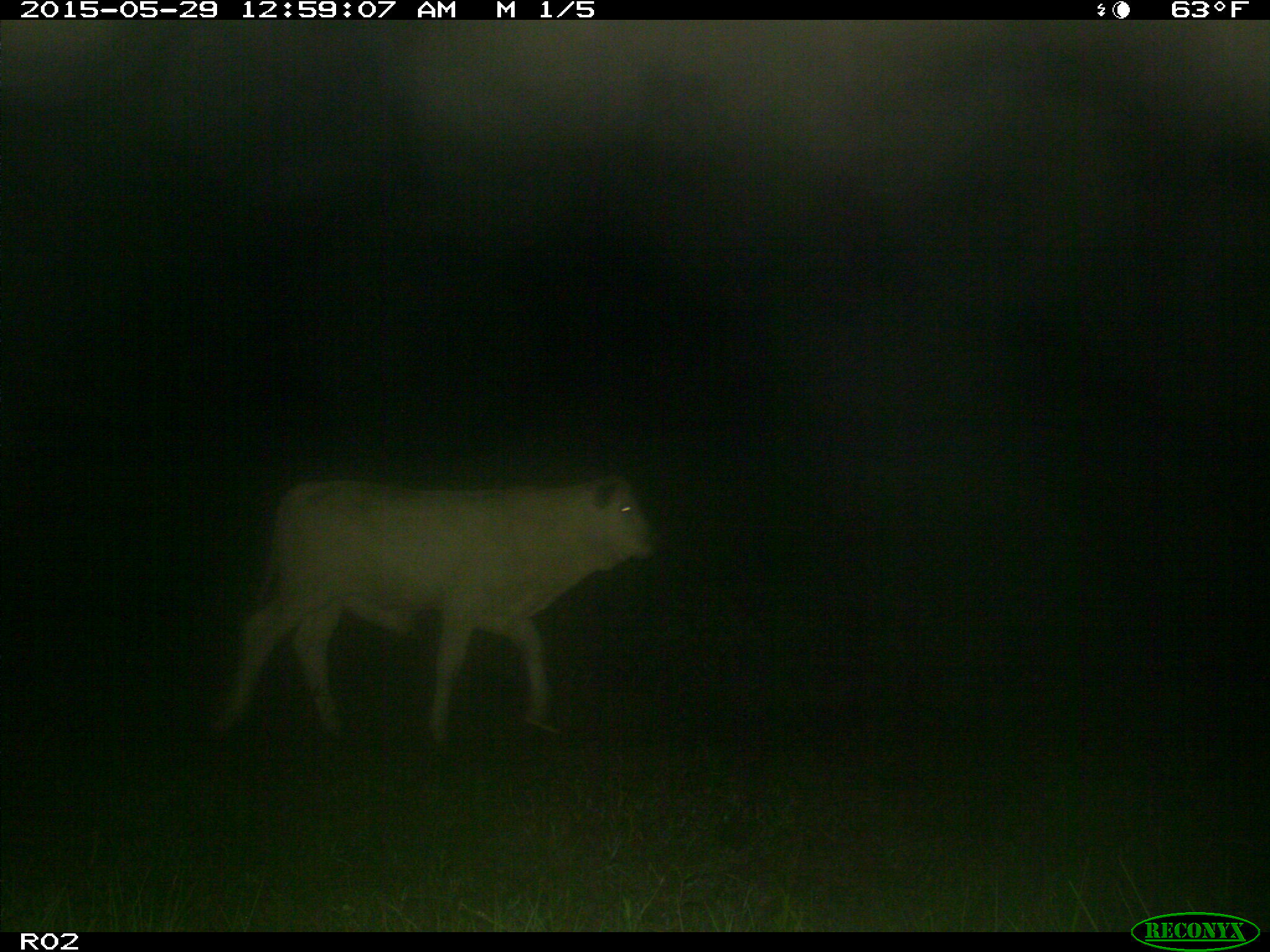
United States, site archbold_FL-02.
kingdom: Animalia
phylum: Chordata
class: Mammalia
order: Artiodactyla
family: Bovidae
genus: Bos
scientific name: Bos taurus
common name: domestic cow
Bos taurus (domestic cow).